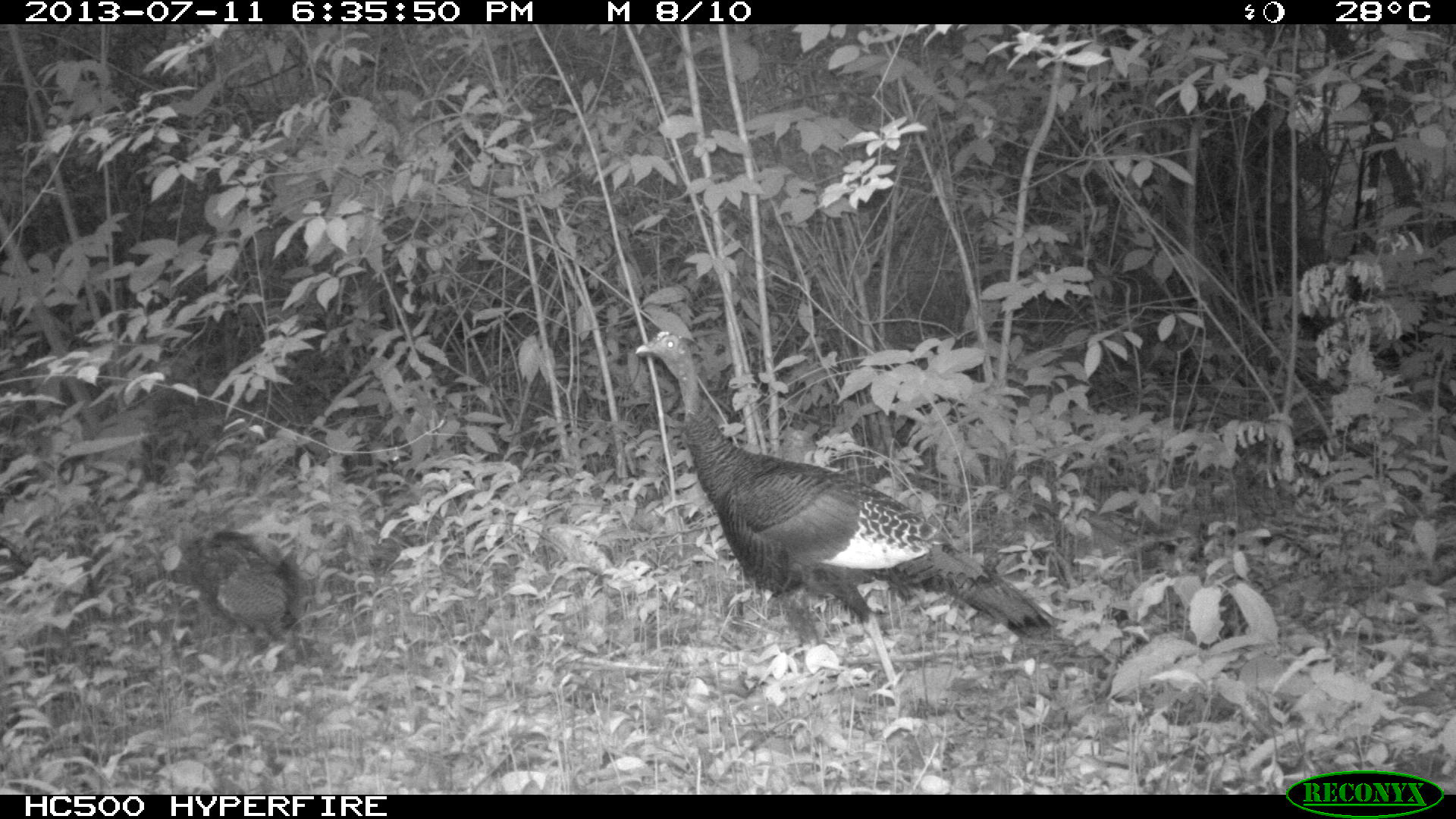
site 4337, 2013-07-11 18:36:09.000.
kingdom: Animalia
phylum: Chordata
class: Aves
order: Galliformes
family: Phasianidae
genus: Meleagris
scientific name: Meleagris ocellata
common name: ocellated turkey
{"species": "Meleagris ocellata (ocellated turkey)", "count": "5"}